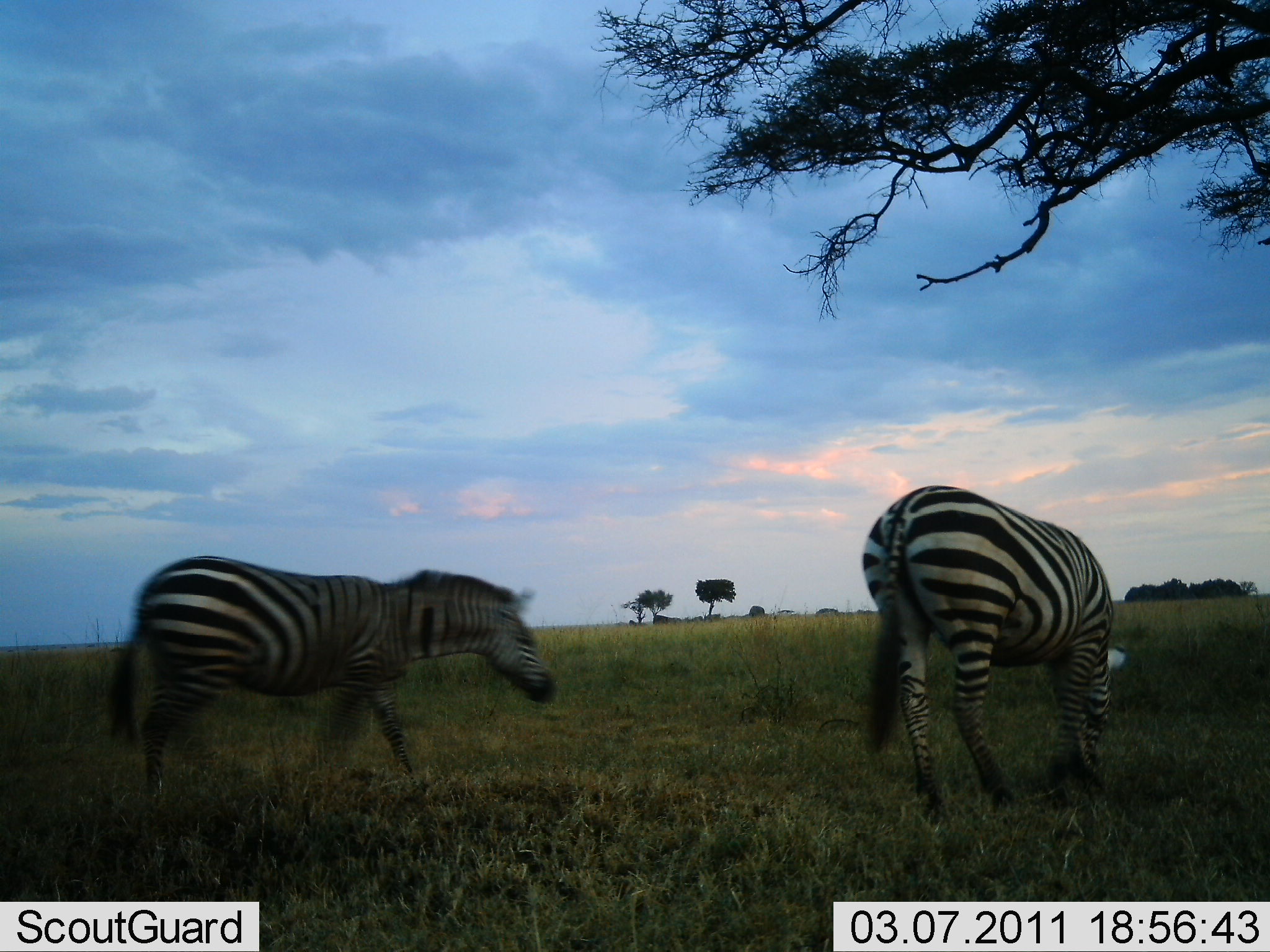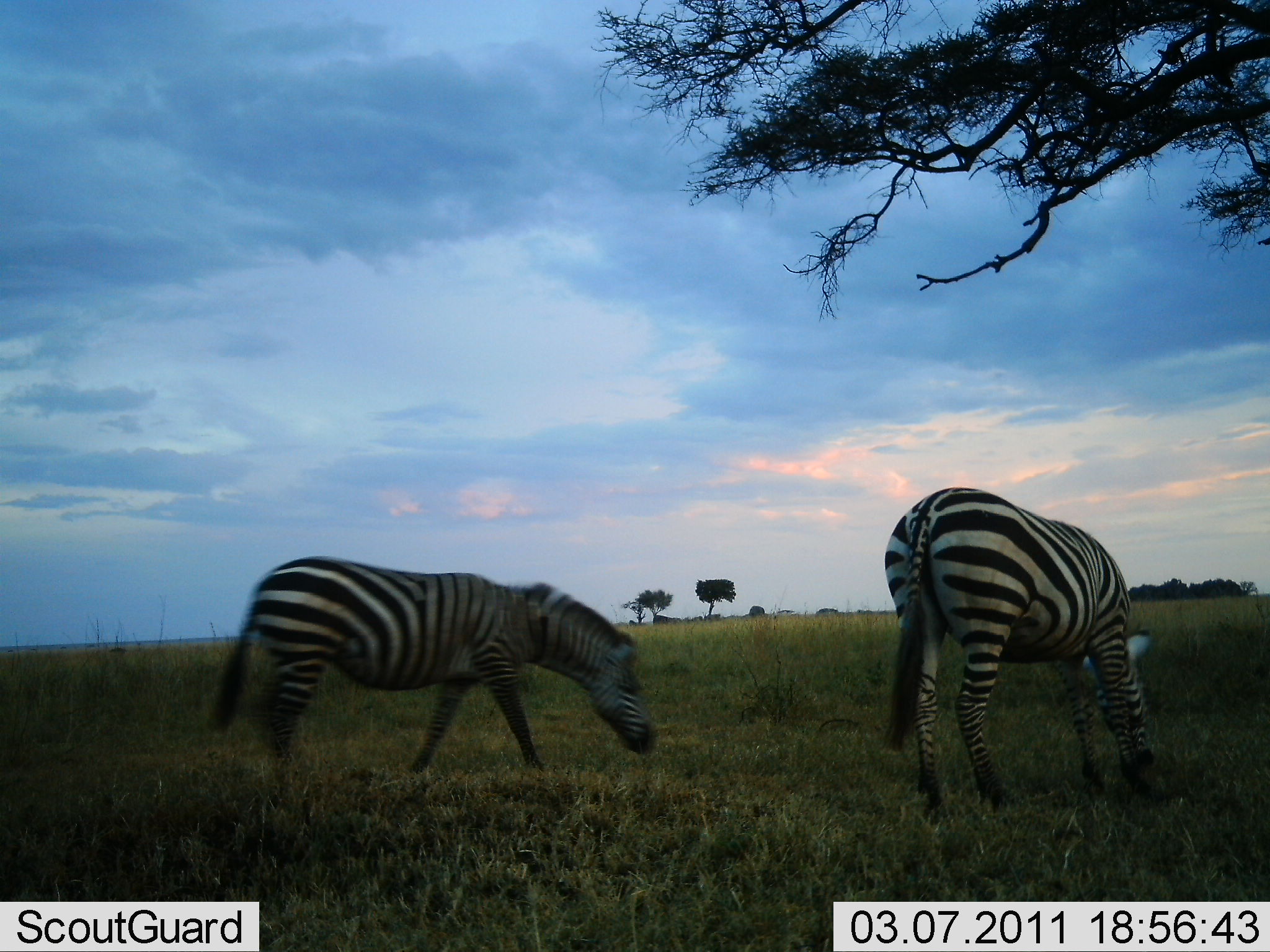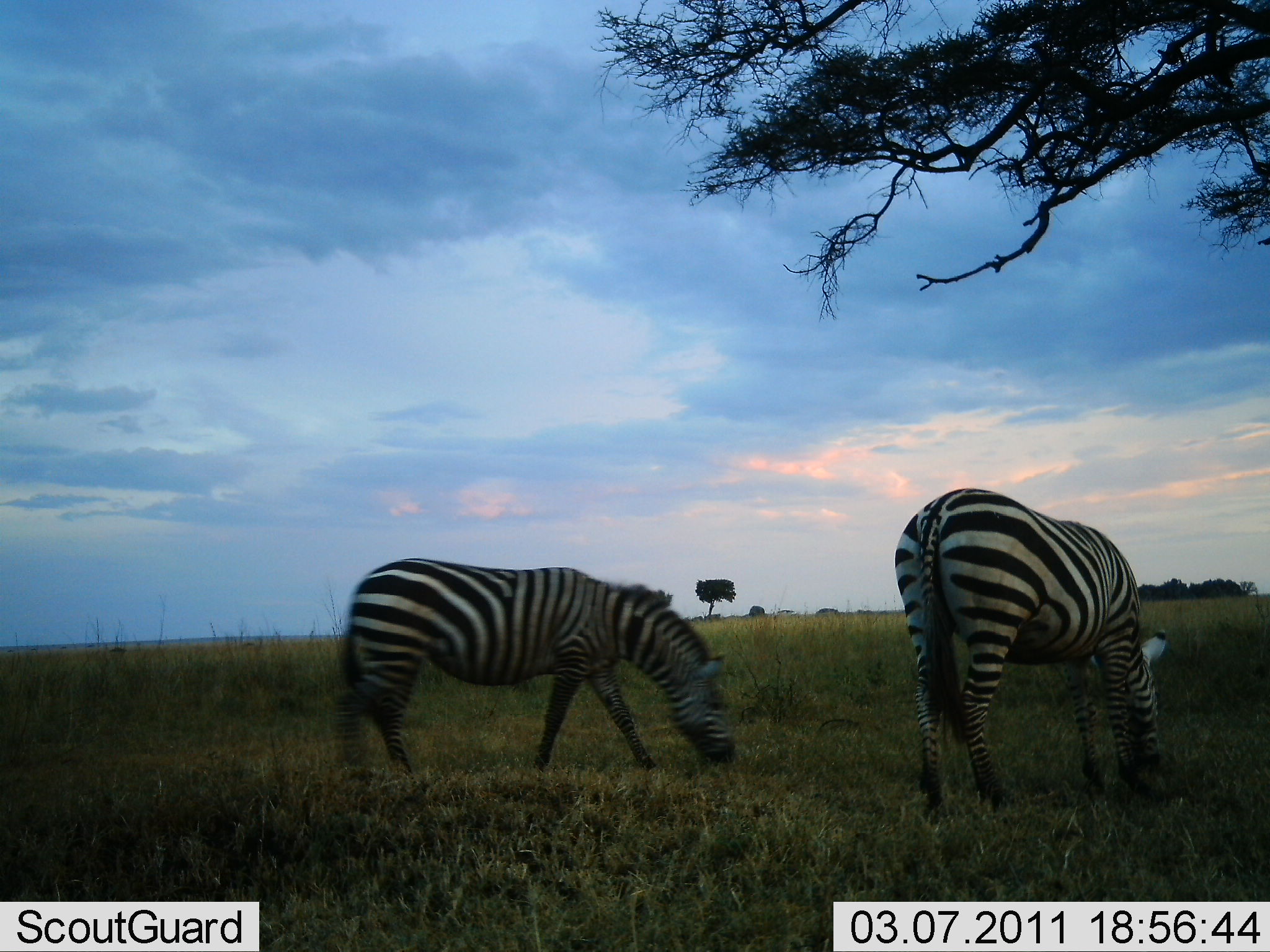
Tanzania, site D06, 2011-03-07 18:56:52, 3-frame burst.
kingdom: Animalia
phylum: Chordata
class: Mammalia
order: Perissodactyla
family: Equidae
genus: Equus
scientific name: Equus quagga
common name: plains zebra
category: zebra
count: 2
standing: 9%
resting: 0%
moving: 55%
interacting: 0%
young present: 0%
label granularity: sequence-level